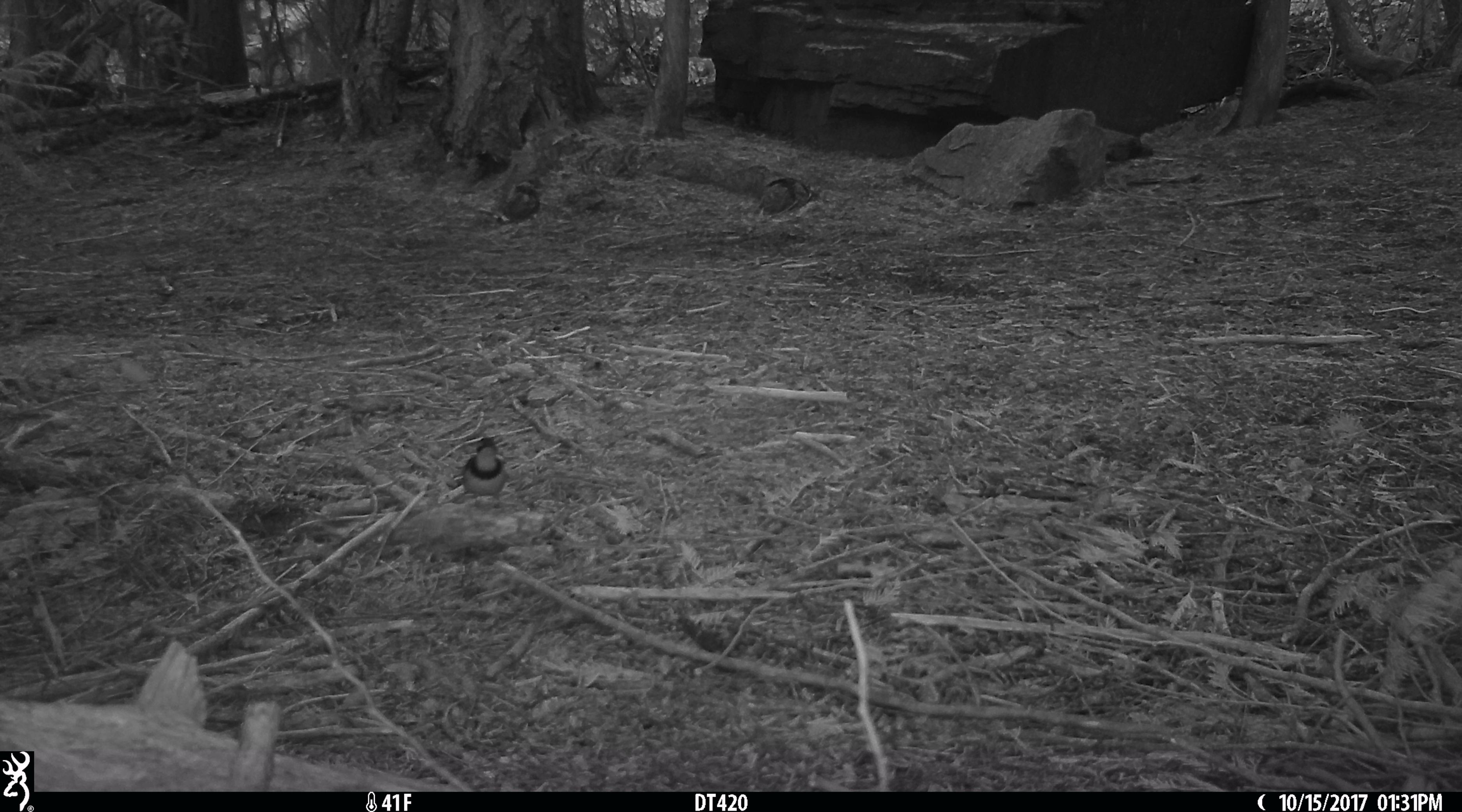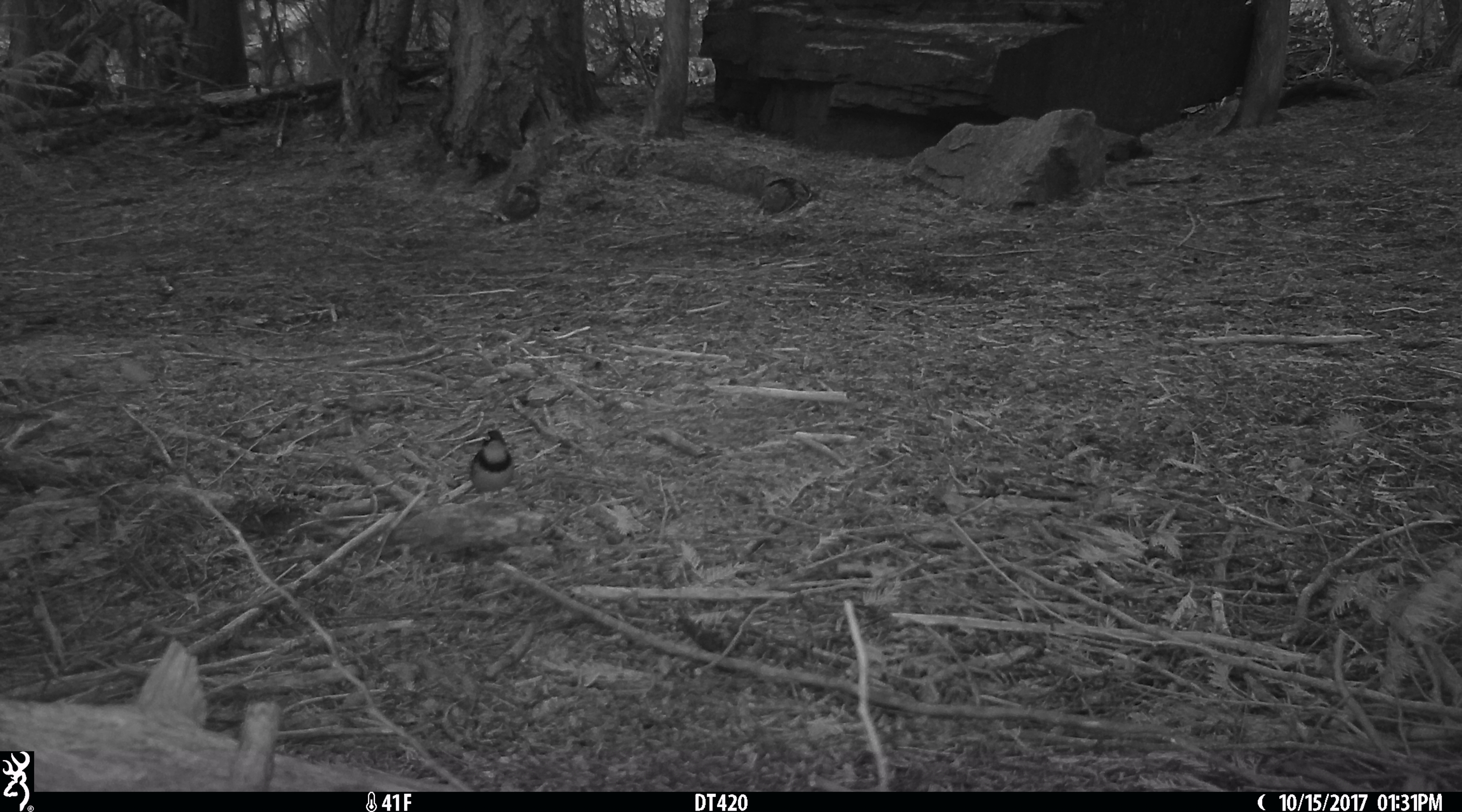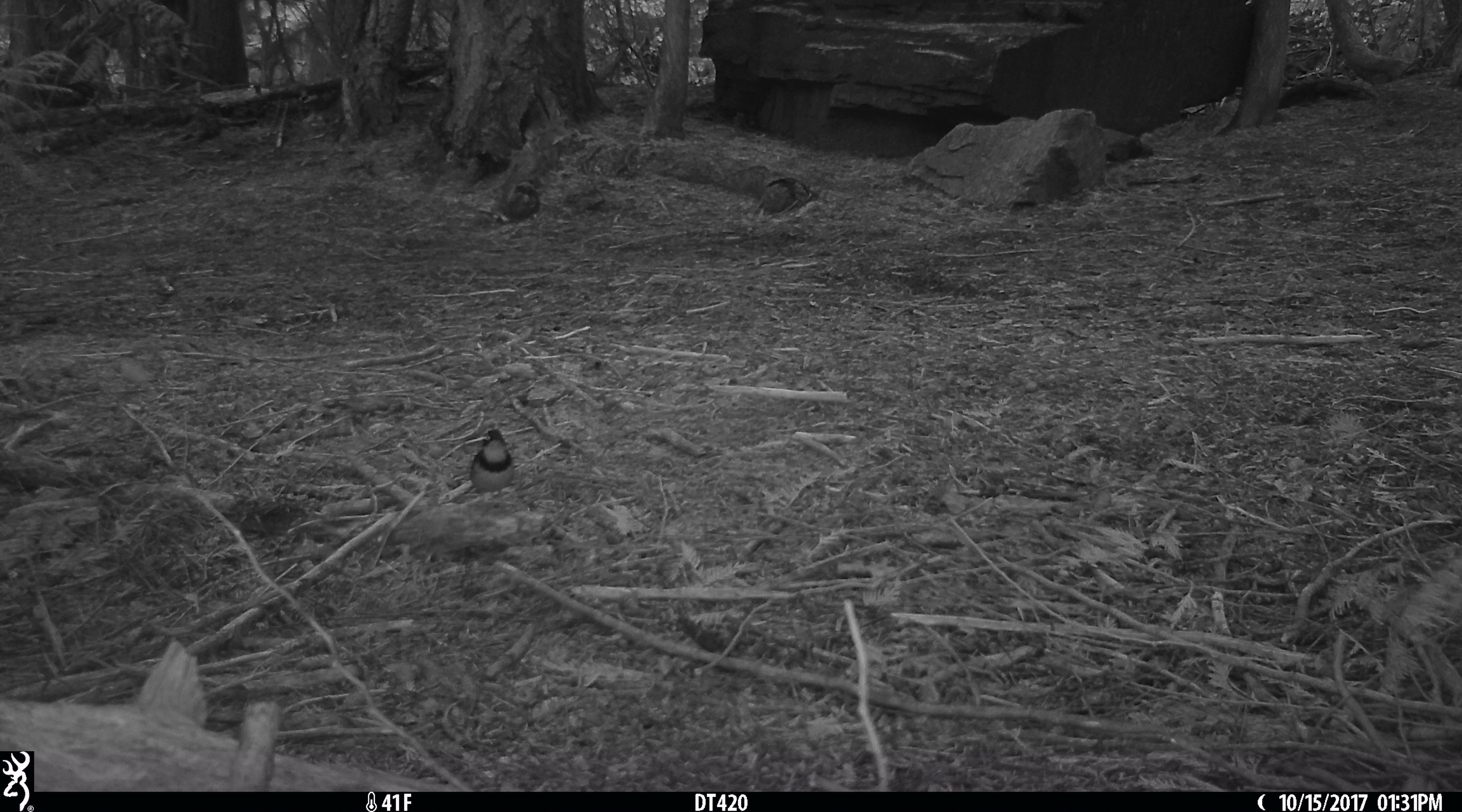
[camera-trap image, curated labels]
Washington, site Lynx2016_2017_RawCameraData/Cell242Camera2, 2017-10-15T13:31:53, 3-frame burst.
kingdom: Animalia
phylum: Chordata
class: Aves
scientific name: Aves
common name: birds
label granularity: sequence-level